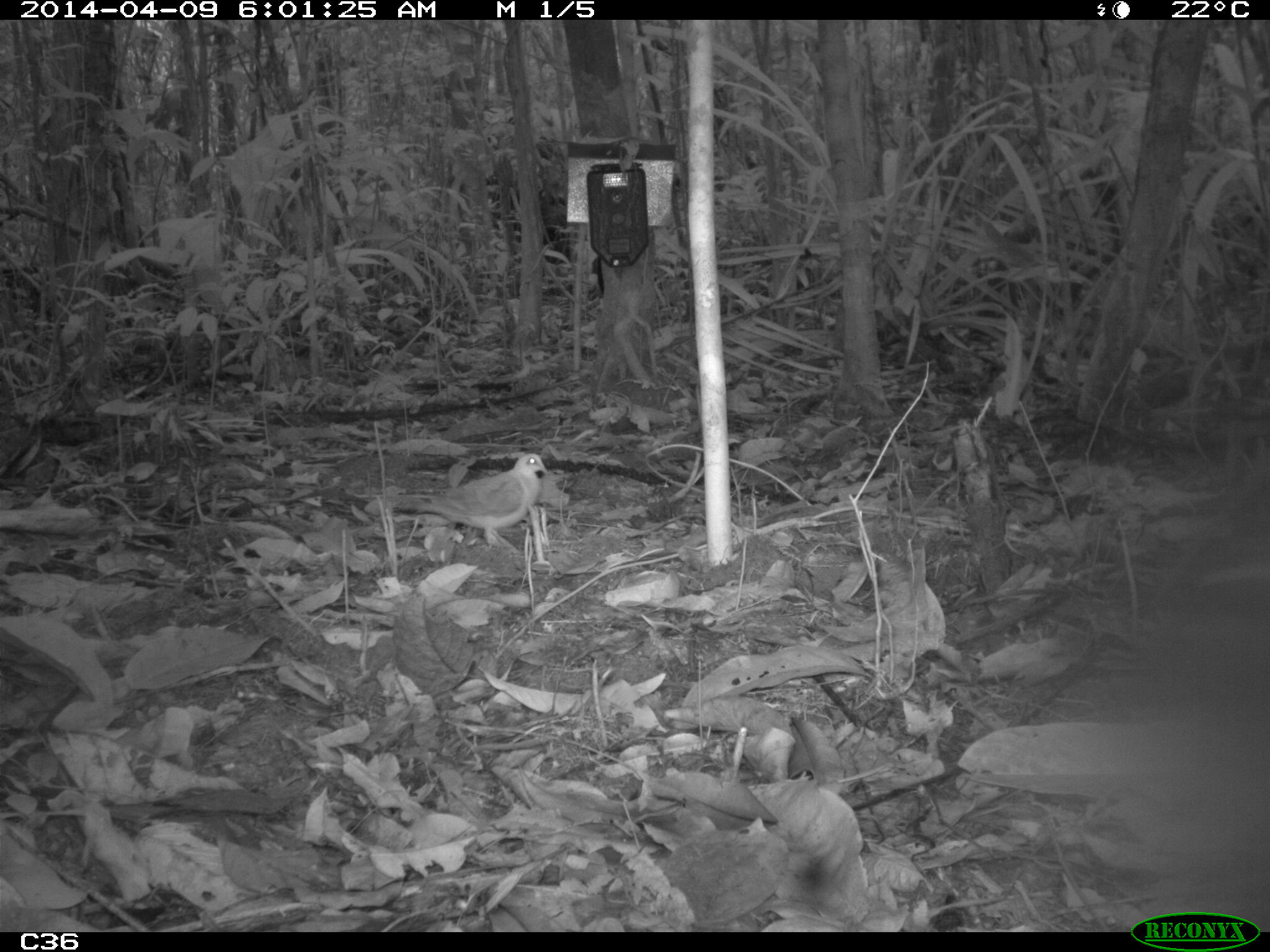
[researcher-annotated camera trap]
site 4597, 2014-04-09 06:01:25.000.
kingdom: Animalia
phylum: Chordata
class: Aves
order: Columbiformes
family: Columbidae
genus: Geotrygon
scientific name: Geotrygon montana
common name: ruddy quail-dove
Geotrygon montana (ruddy quail-dove), count 1, age adult.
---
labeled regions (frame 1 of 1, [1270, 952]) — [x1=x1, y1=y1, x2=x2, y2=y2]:
geotrygon montana: [x1=391, y1=452, x2=549, y2=549]